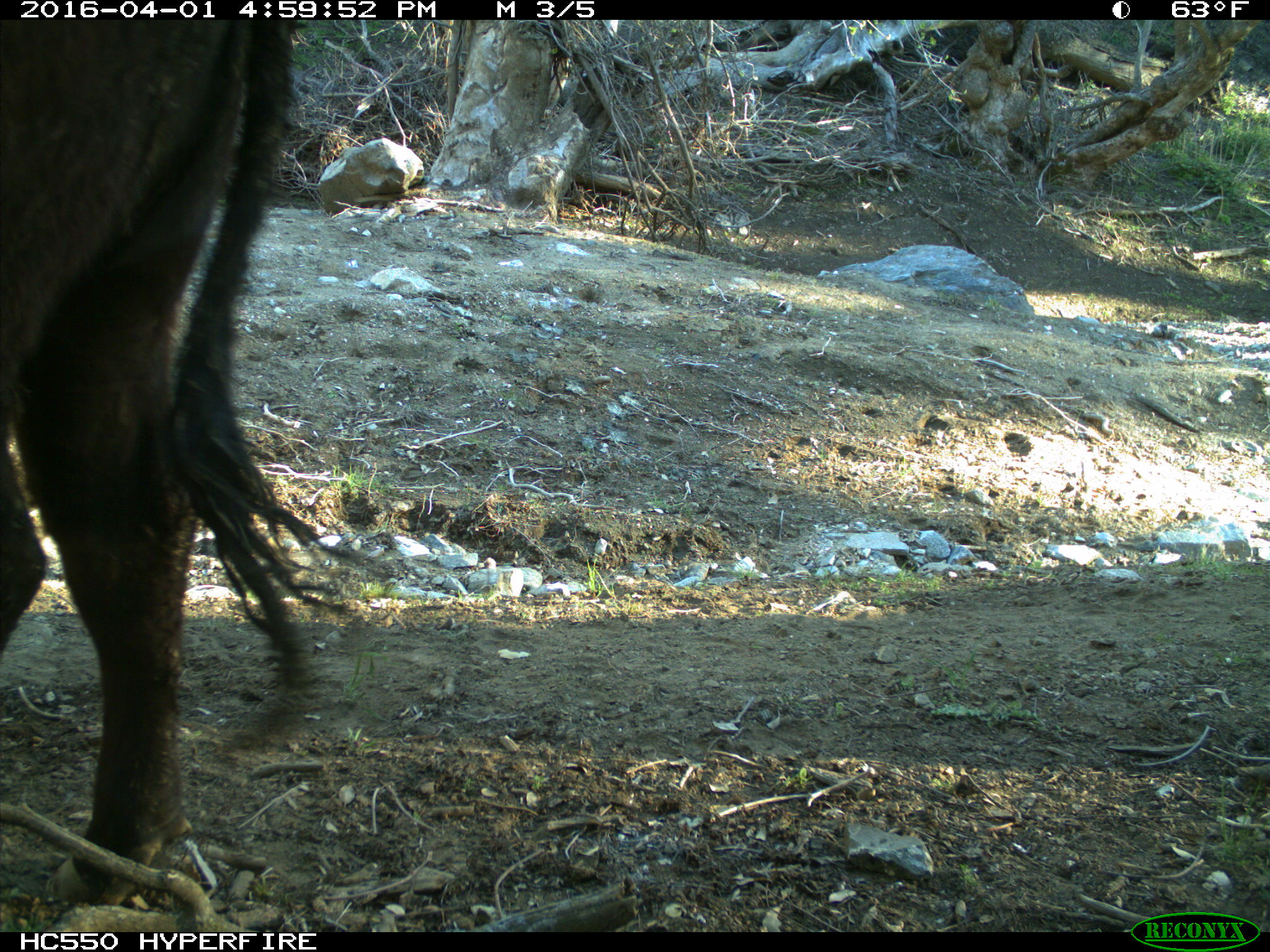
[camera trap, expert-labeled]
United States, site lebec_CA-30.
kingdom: Animalia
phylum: Chordata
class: Mammalia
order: Artiodactyla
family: Bovidae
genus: Bos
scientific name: Bos taurus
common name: domestic cow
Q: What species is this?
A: Bos taurus (domestic cow).